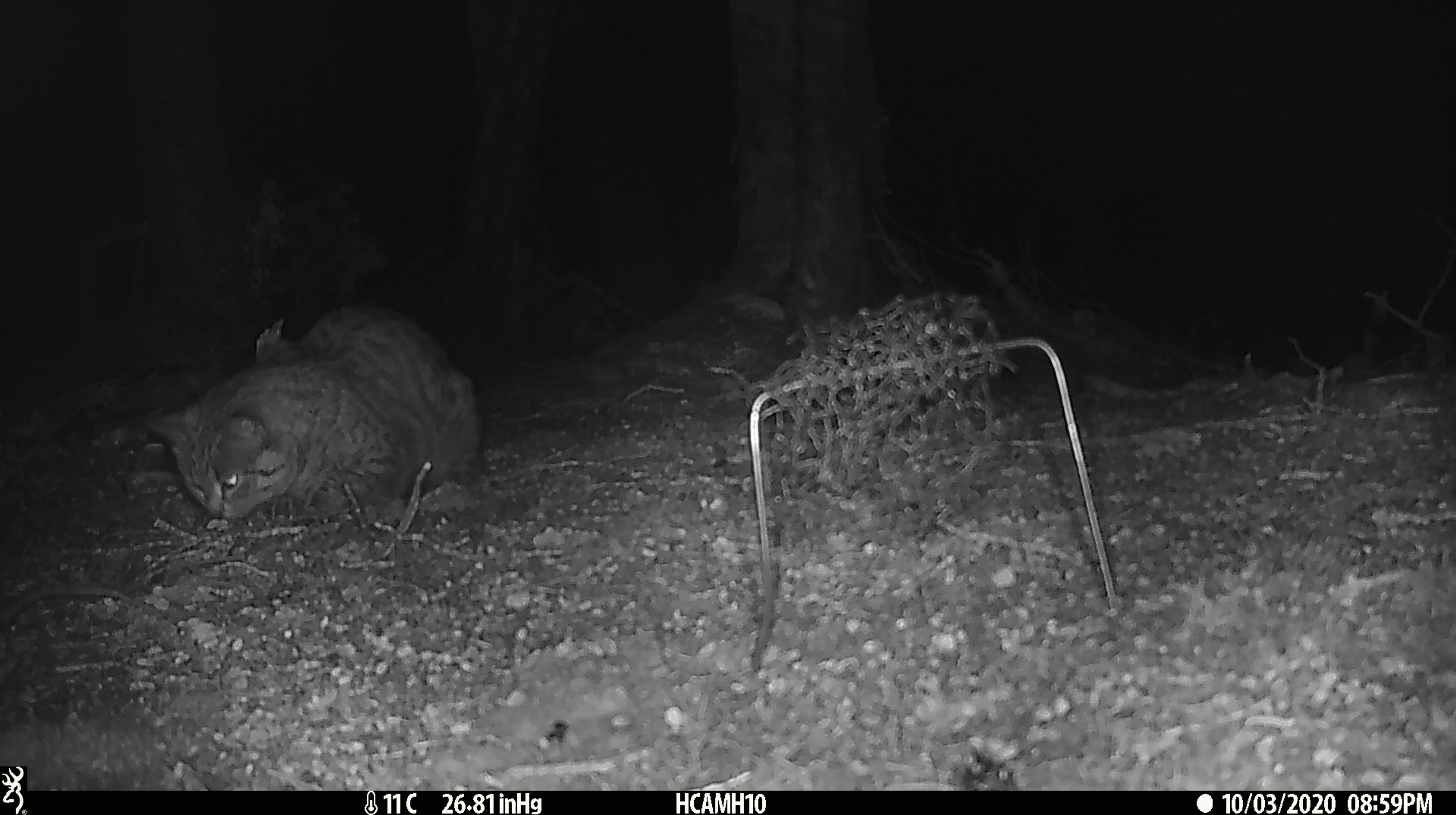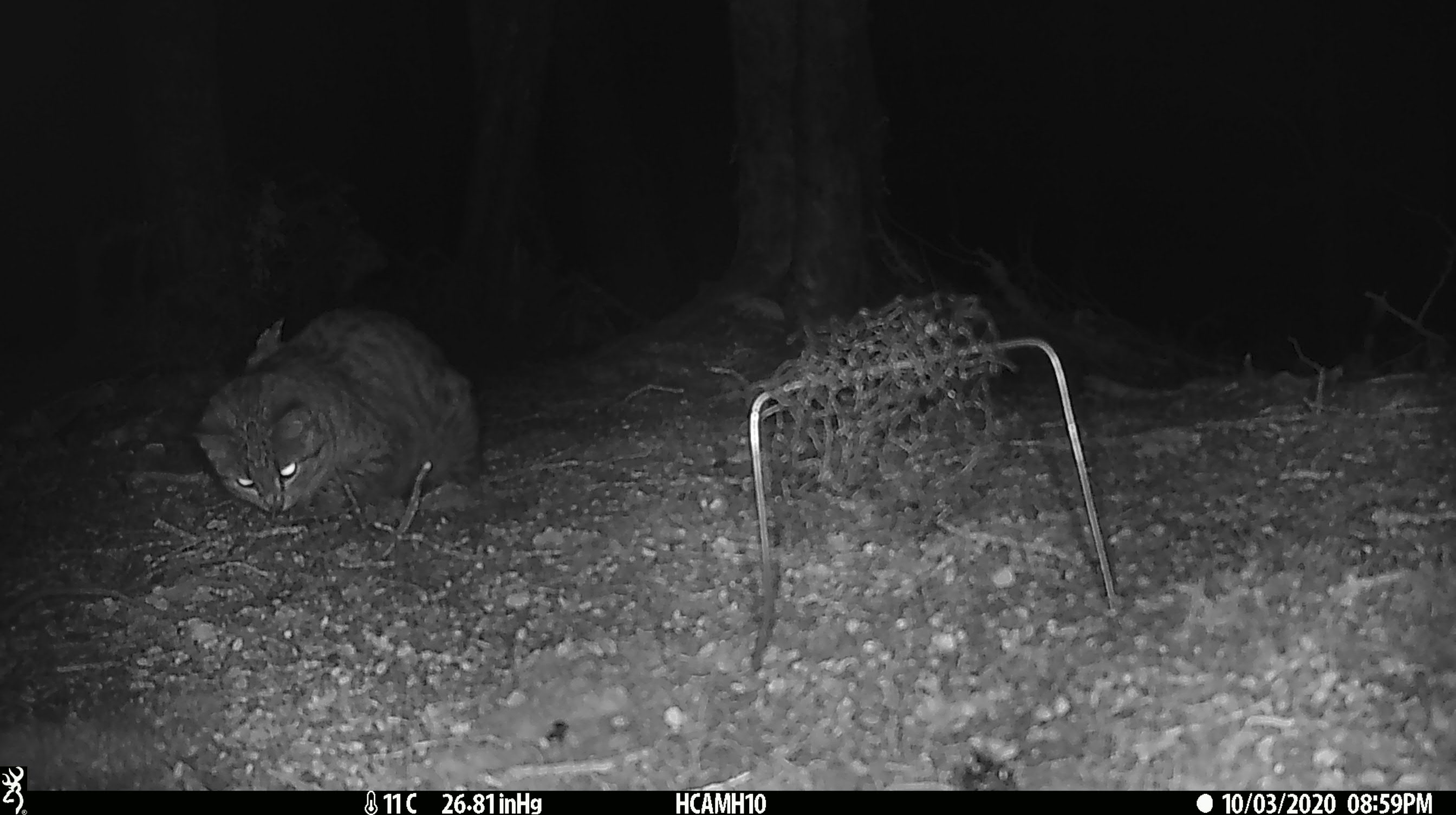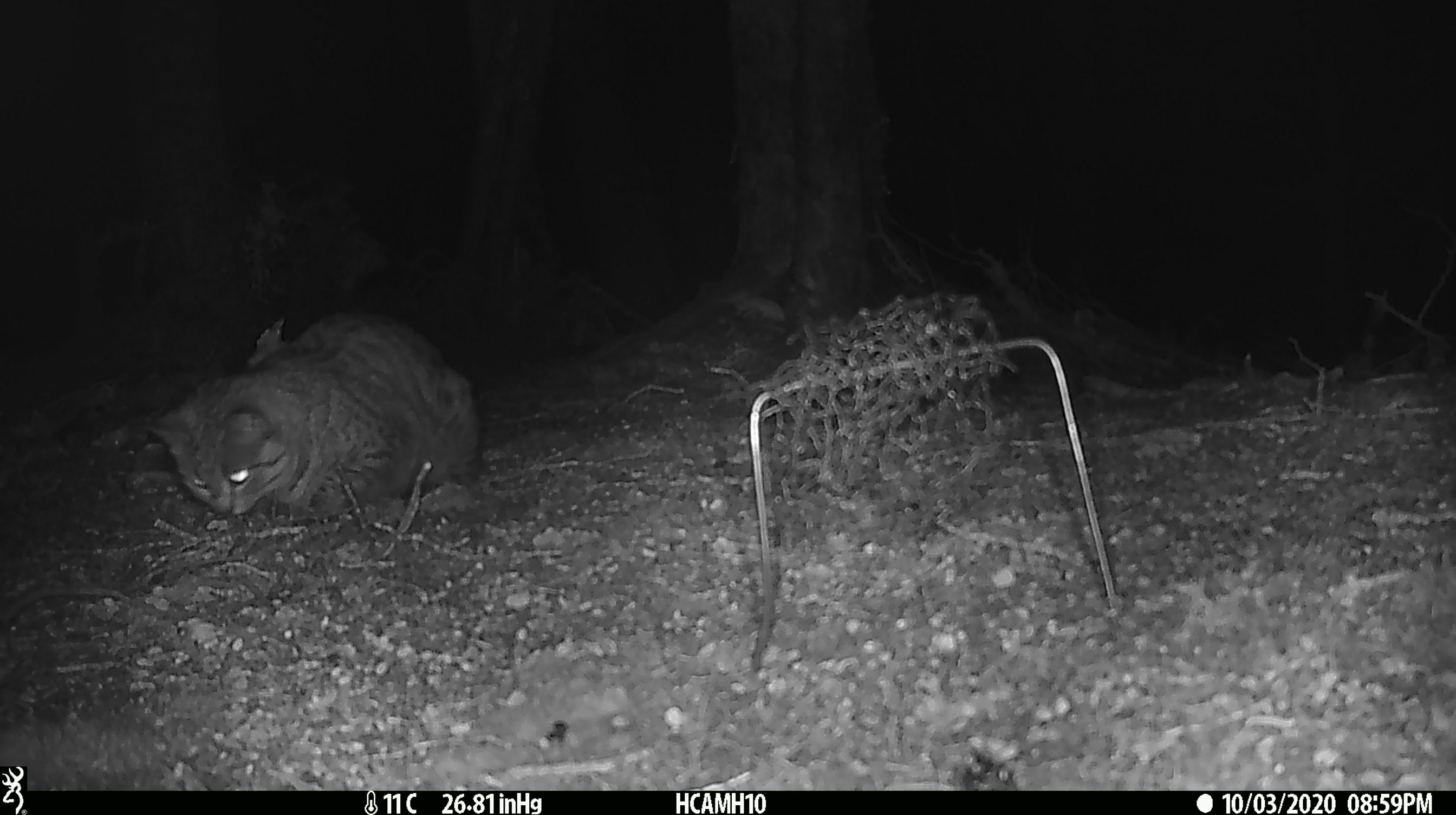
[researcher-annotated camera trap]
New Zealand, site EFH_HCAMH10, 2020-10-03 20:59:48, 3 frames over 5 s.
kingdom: Animalia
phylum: Chordata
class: Mammalia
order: Carnivora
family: Felidae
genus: Felis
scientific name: Felis catus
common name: domestic cat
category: cat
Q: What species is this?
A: Cat (domestic cat) (Felis catus).